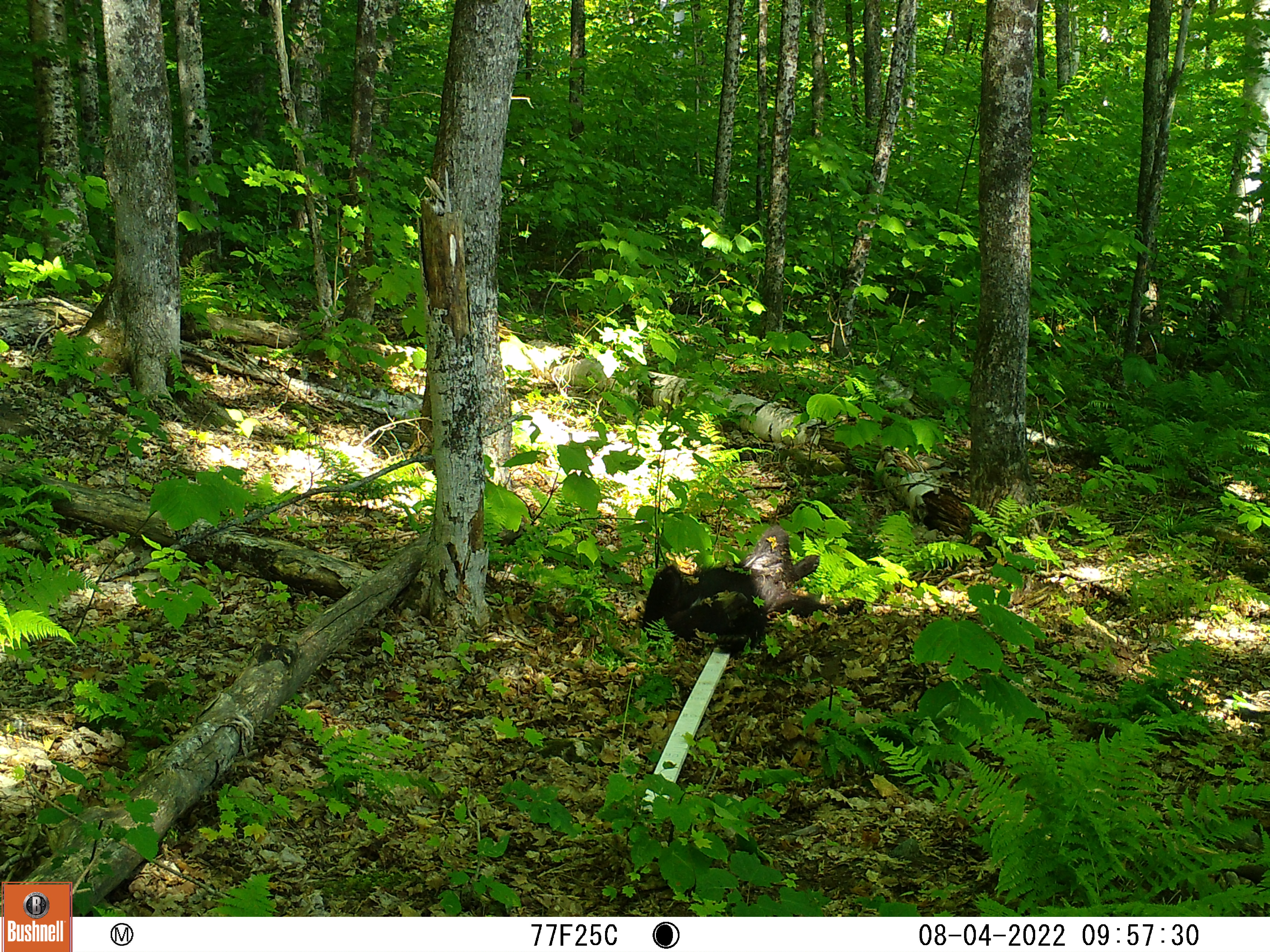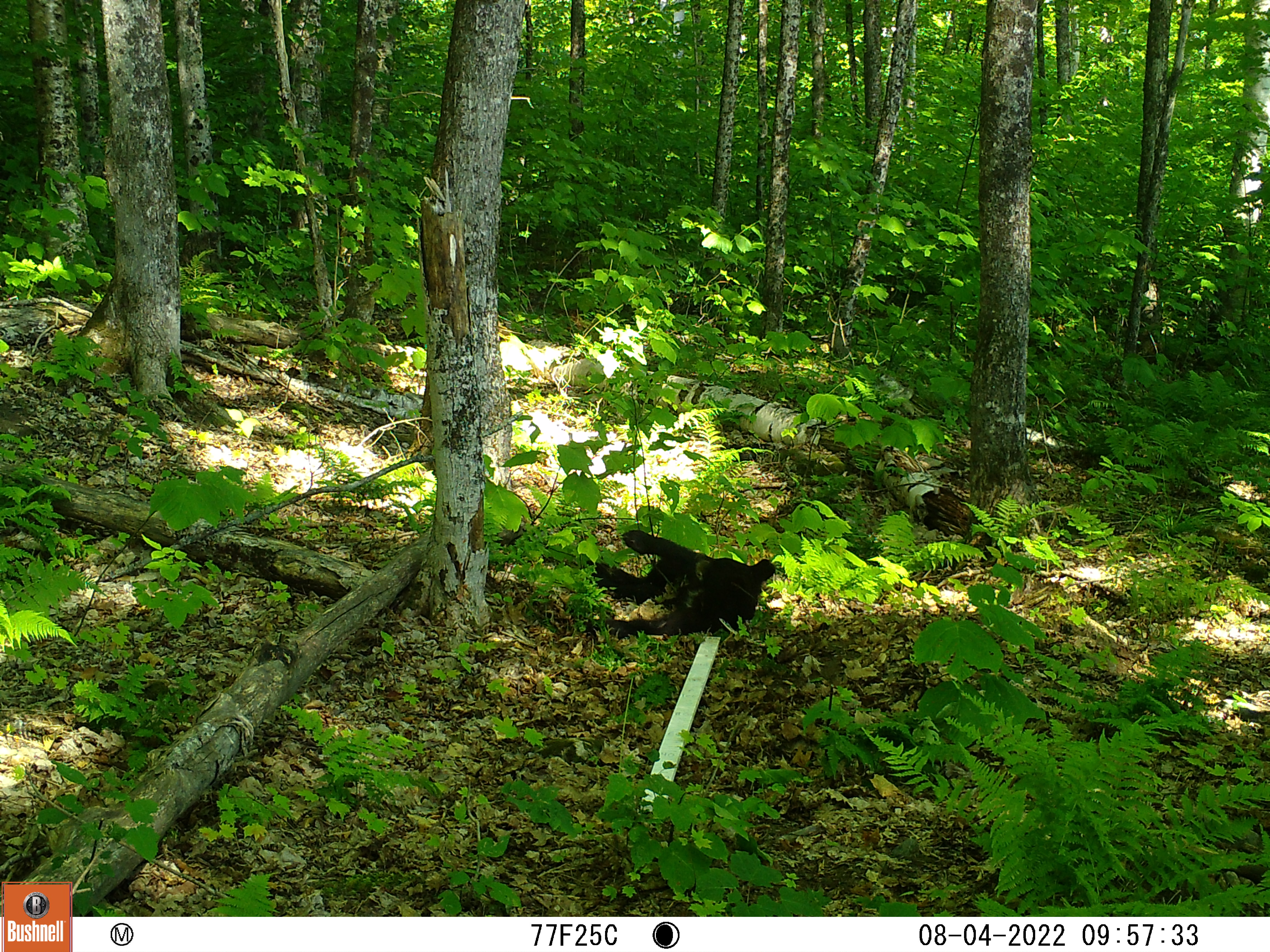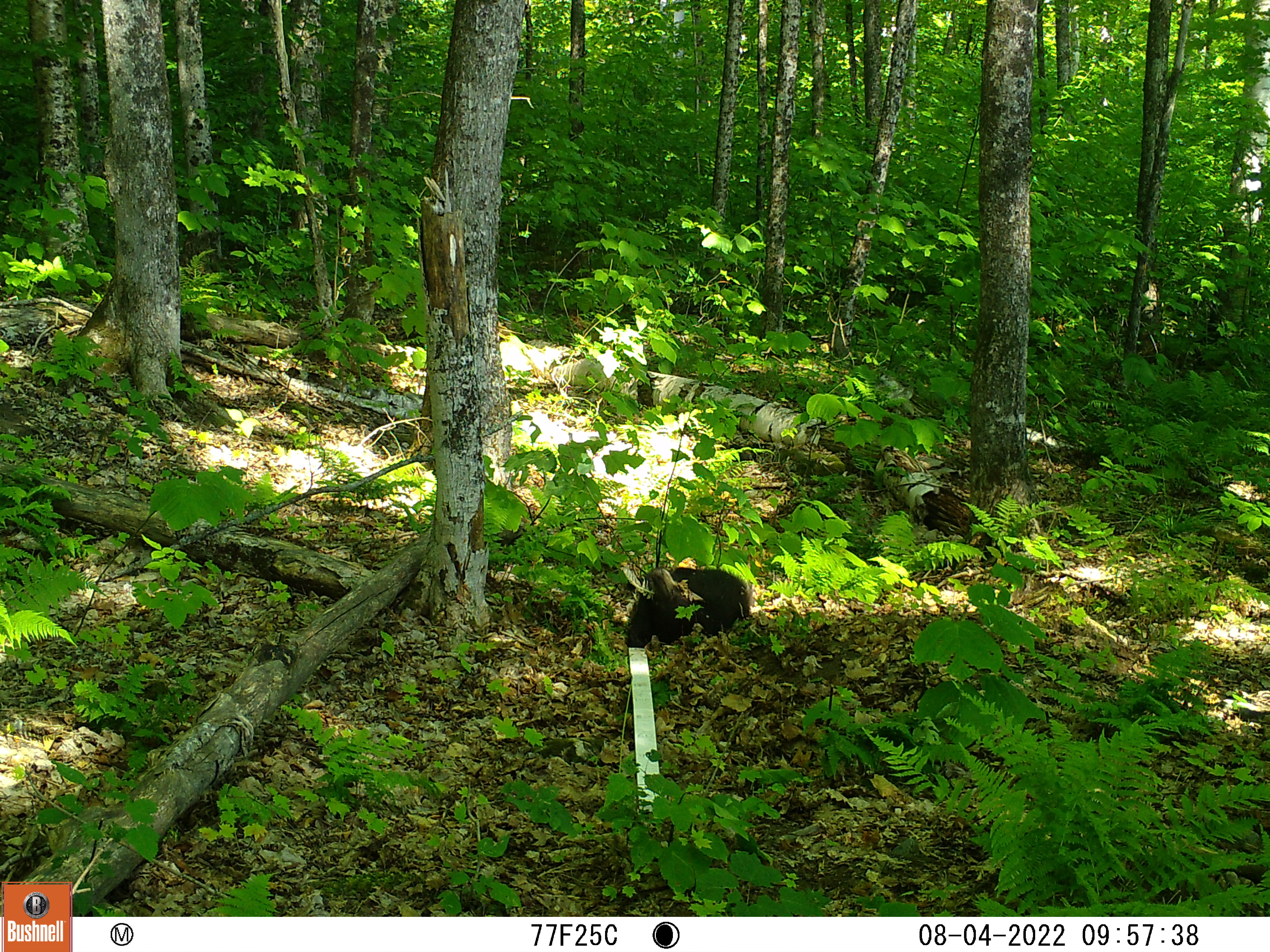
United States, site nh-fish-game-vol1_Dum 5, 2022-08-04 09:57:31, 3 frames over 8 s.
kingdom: Animalia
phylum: Chordata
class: Mammalia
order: Carnivora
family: Ursidae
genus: Ursus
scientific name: Ursus americanus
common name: black bear